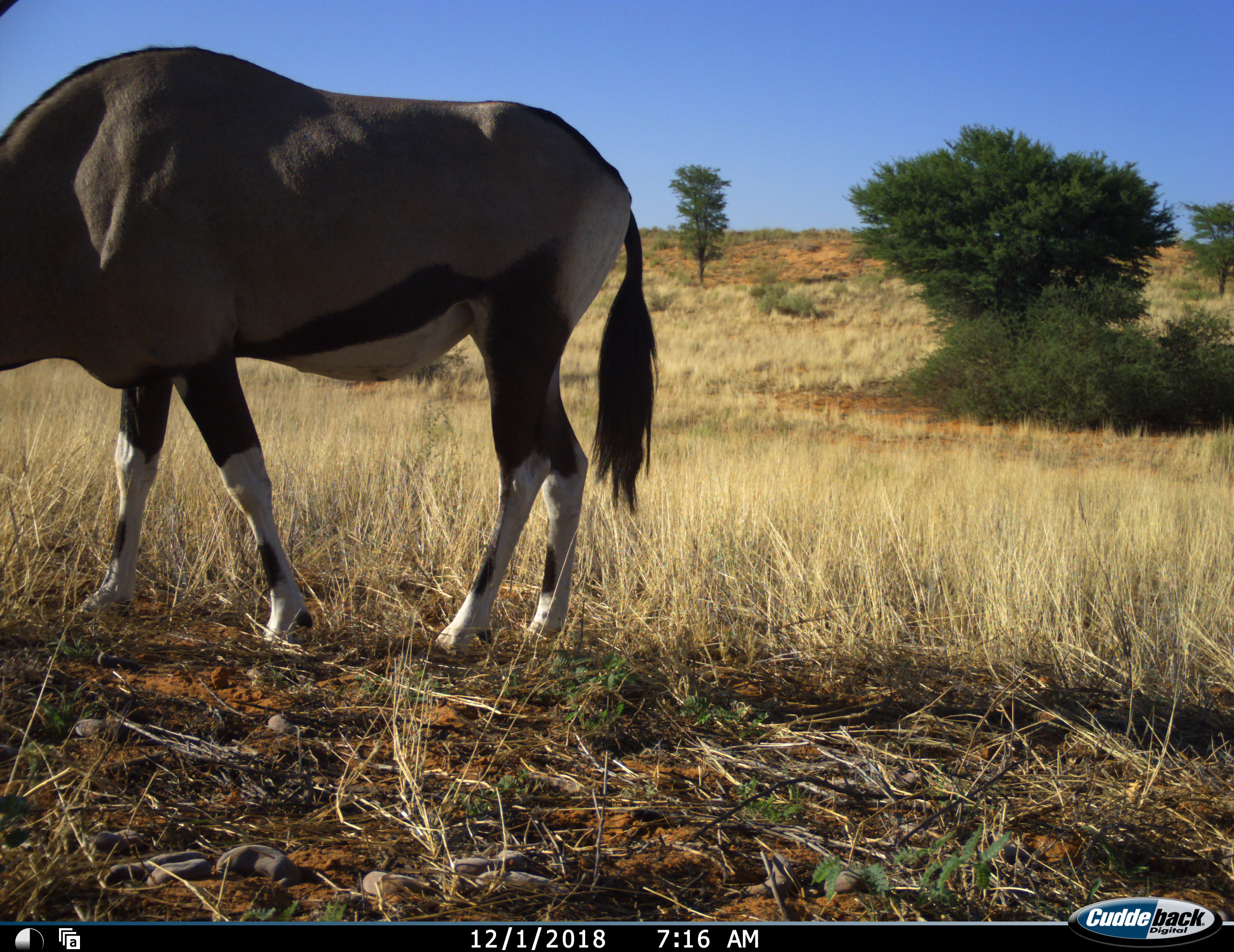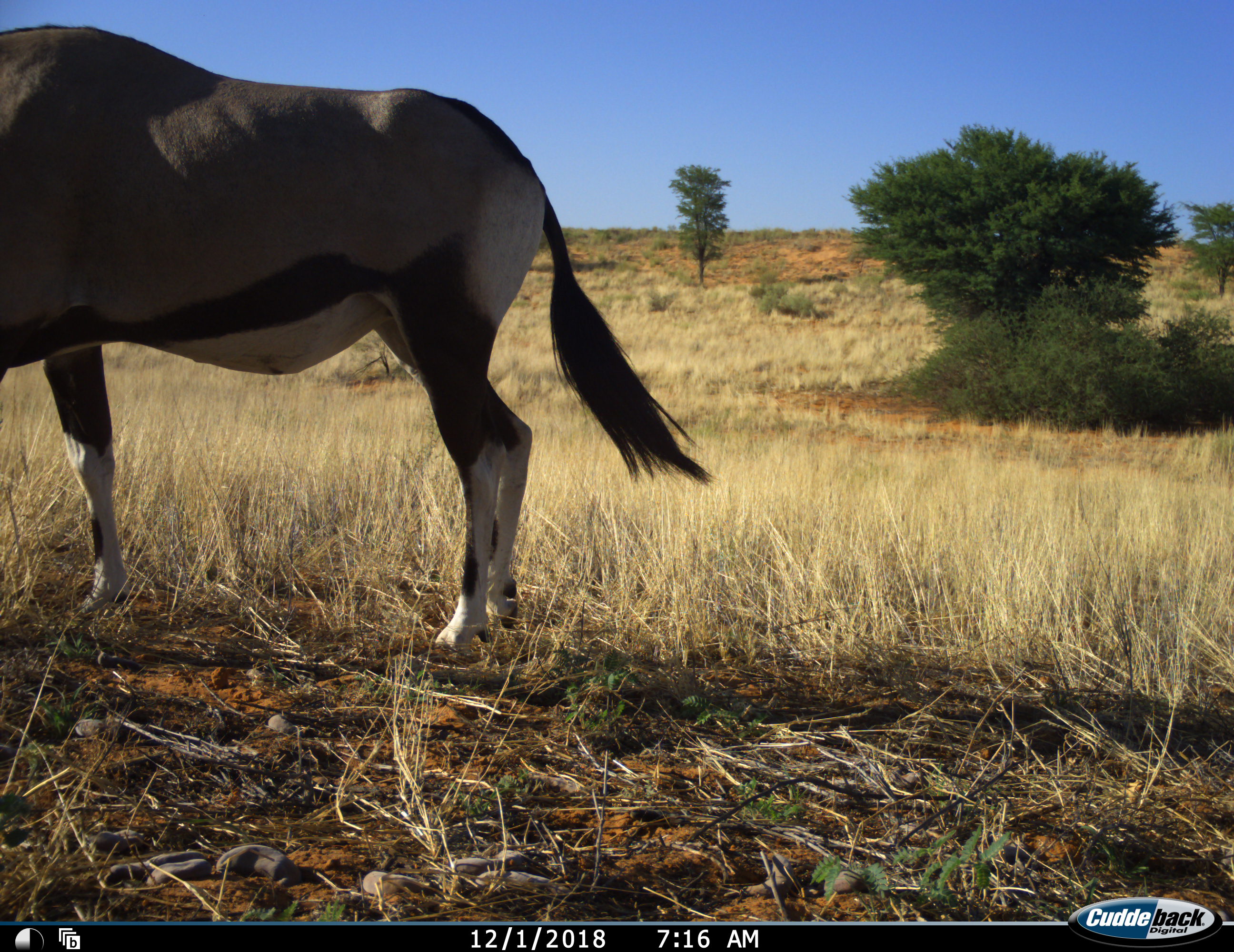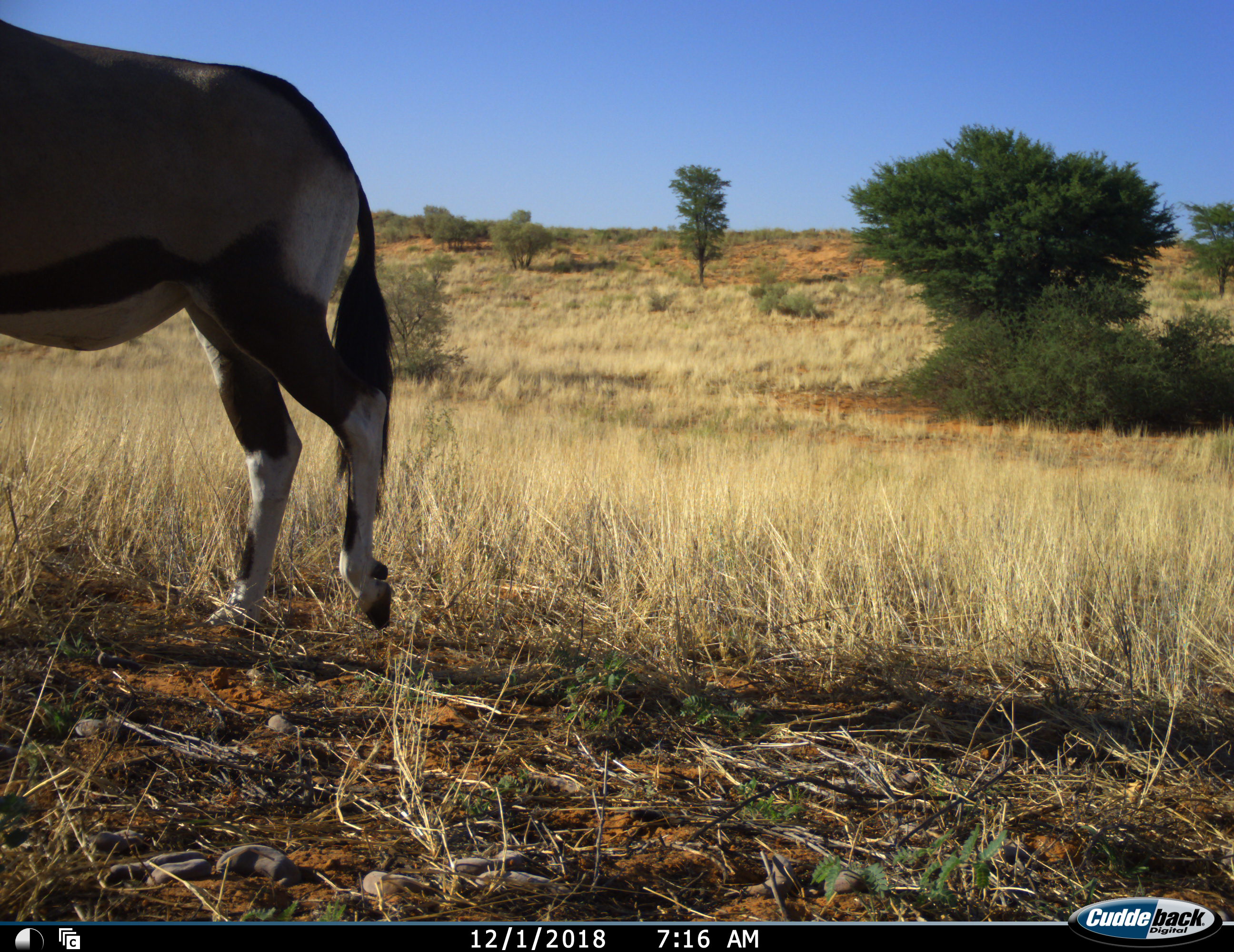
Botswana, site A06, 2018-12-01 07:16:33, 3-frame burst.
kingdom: Animalia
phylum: Chordata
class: Mammalia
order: Artiodactyla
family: Bovidae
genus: Oryx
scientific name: Oryx gazella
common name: gemsbok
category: gemsbokoryx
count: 1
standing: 17%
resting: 0%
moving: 75%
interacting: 0%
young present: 0%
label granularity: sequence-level